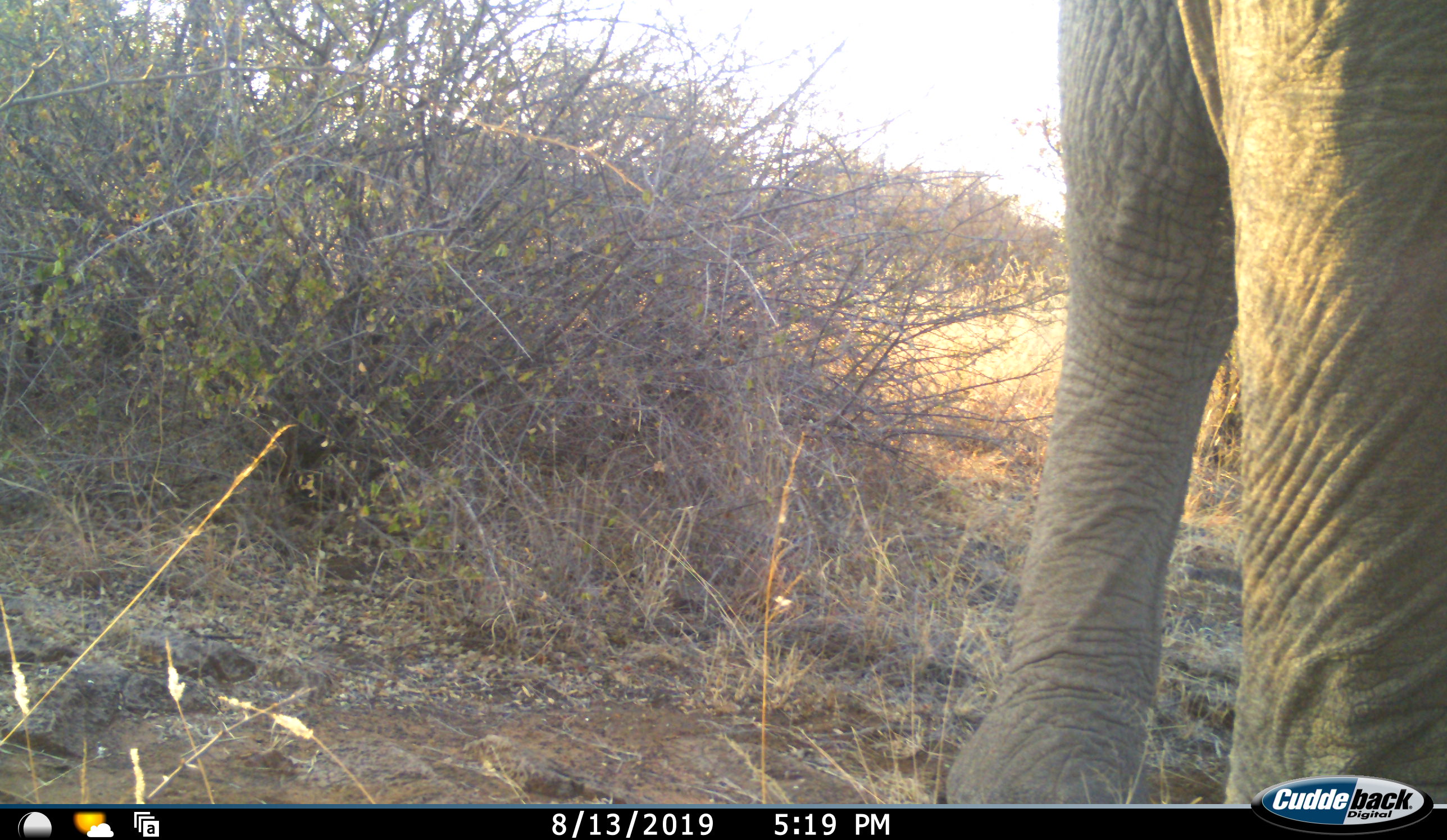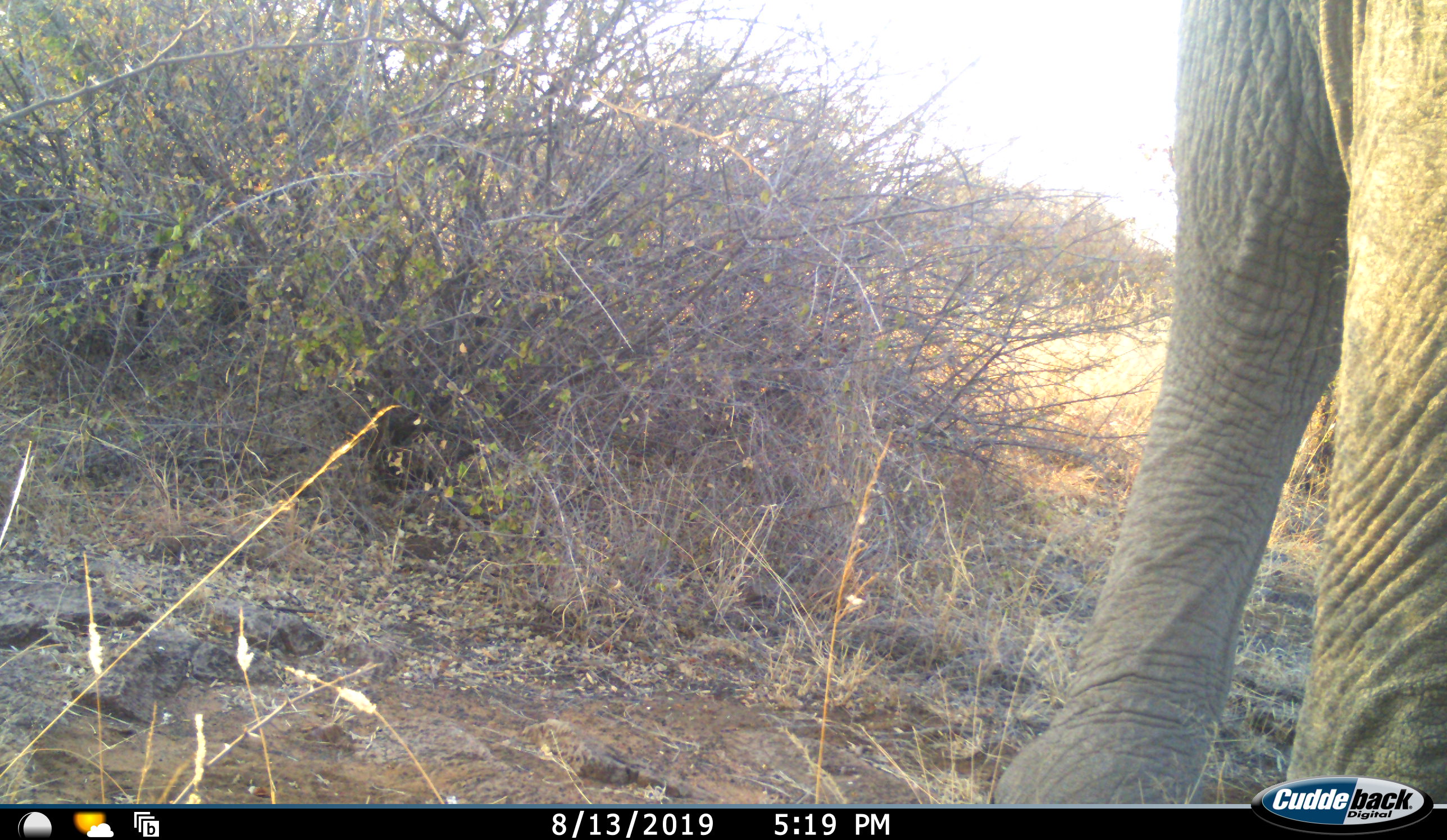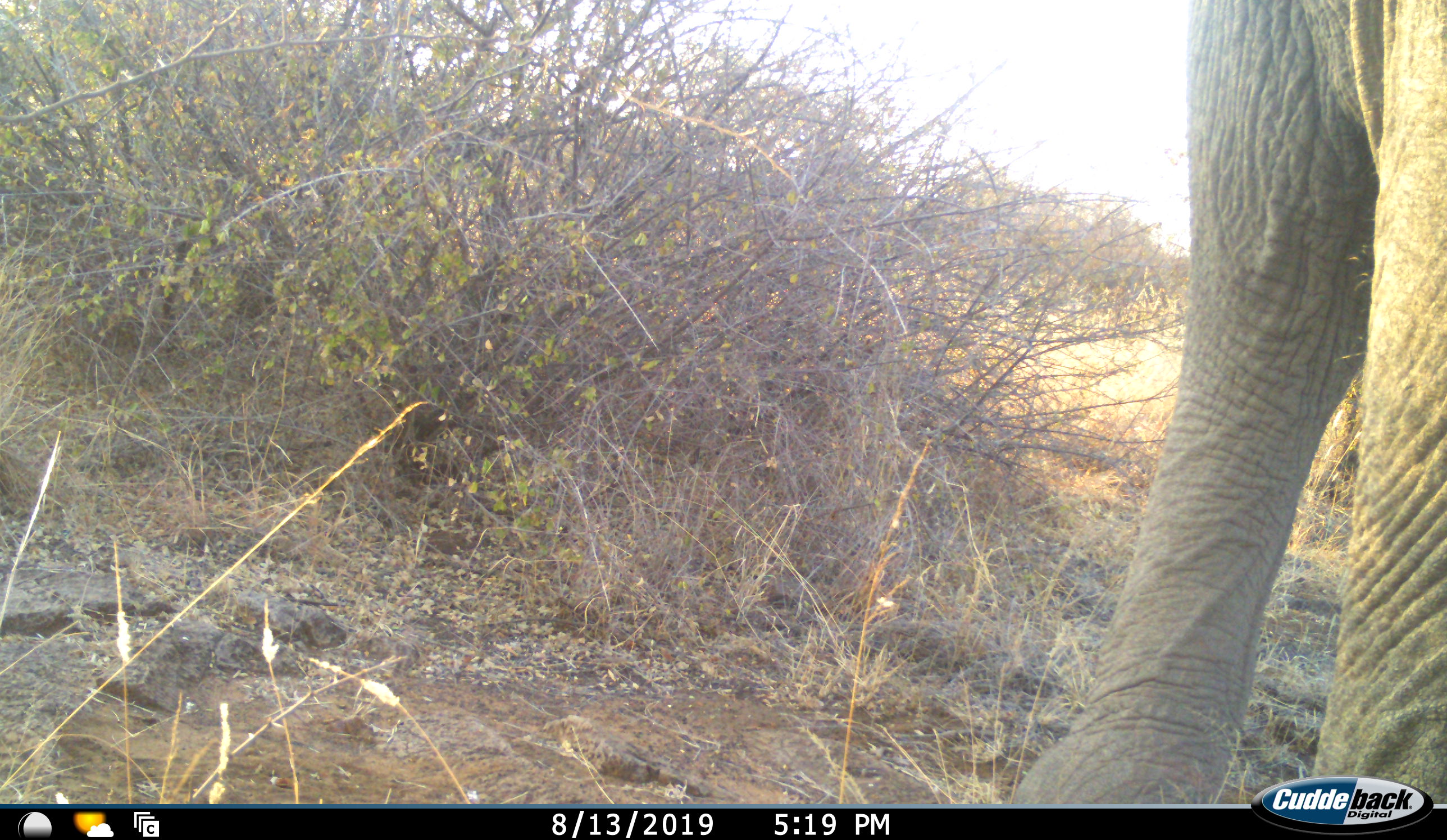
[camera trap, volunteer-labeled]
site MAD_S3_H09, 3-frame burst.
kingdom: Animalia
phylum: Chordata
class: Mammalia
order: Proboscidea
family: Elephantidae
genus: Loxodonta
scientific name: Loxodonta africana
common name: african bush elephant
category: elephant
Elephant (african bush elephant) (Loxodonta africana), count 1. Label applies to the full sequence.